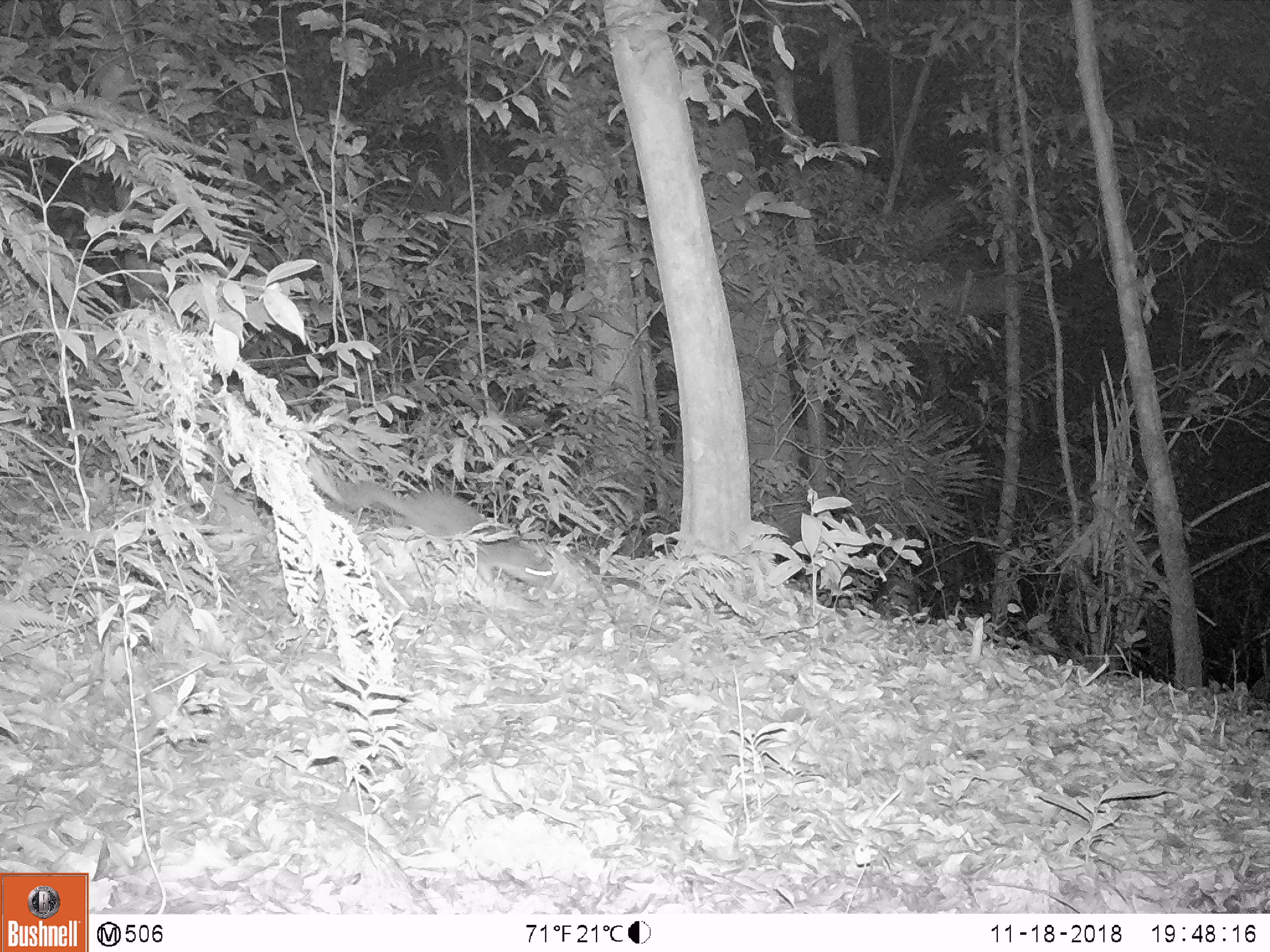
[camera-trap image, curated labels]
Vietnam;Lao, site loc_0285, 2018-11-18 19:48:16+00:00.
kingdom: Animalia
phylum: Chordata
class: Mammalia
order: Carnivora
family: Mustelidae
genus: Melogale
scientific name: Melogale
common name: ferret badger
Ferret badger (Melogale). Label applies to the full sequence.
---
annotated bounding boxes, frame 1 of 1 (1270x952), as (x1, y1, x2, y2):
ferret badger: (327, 478, 554, 589)